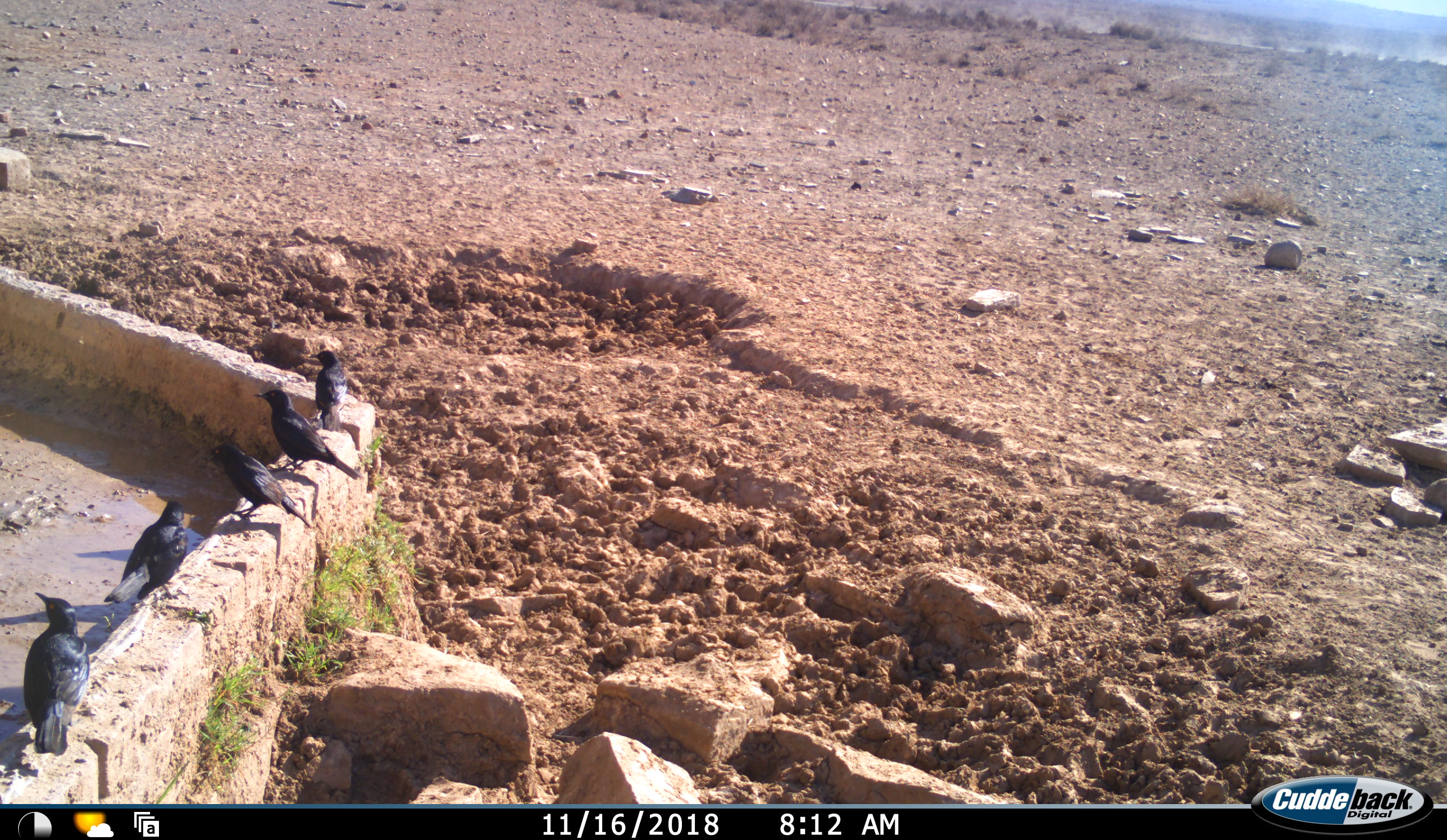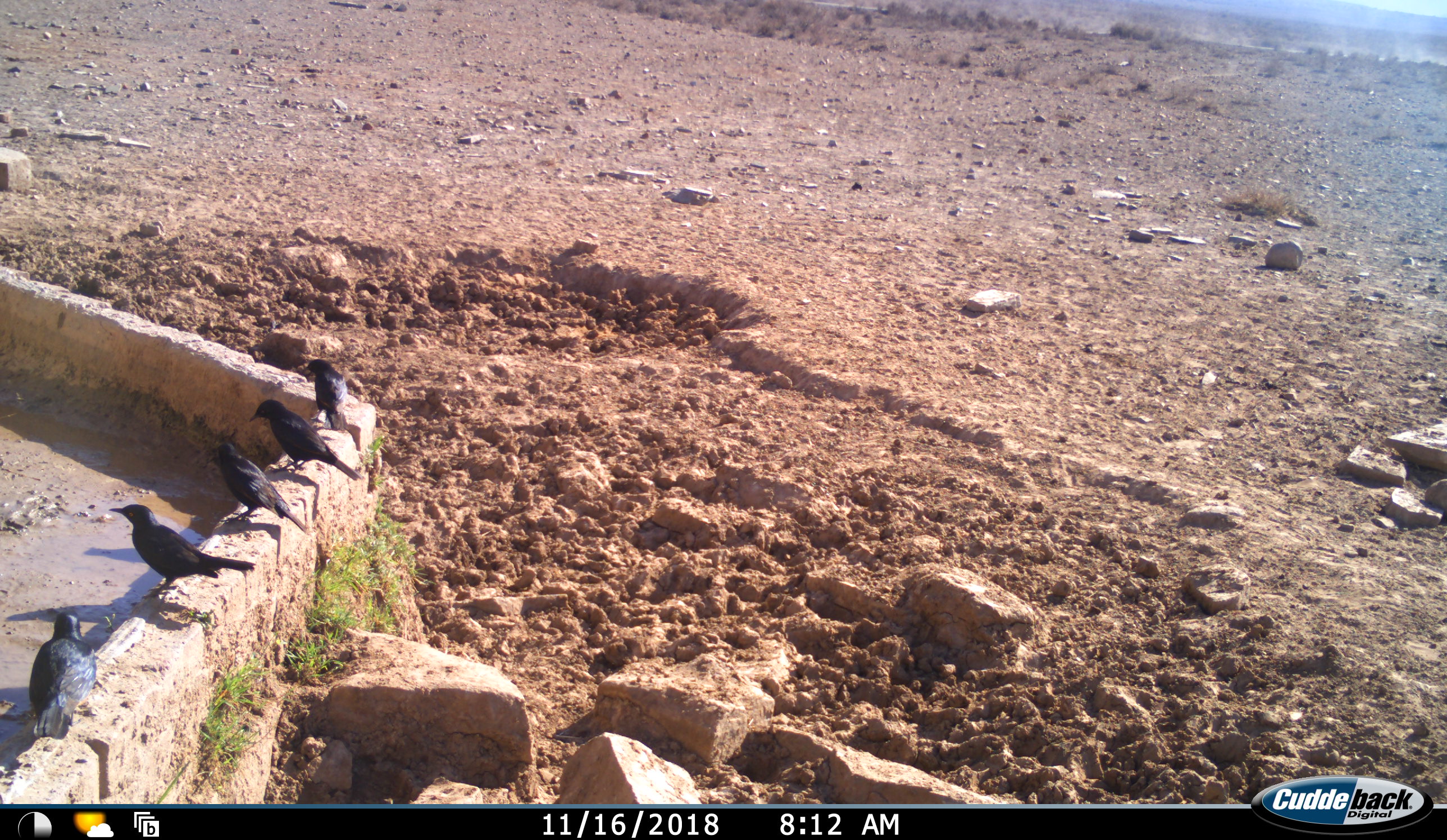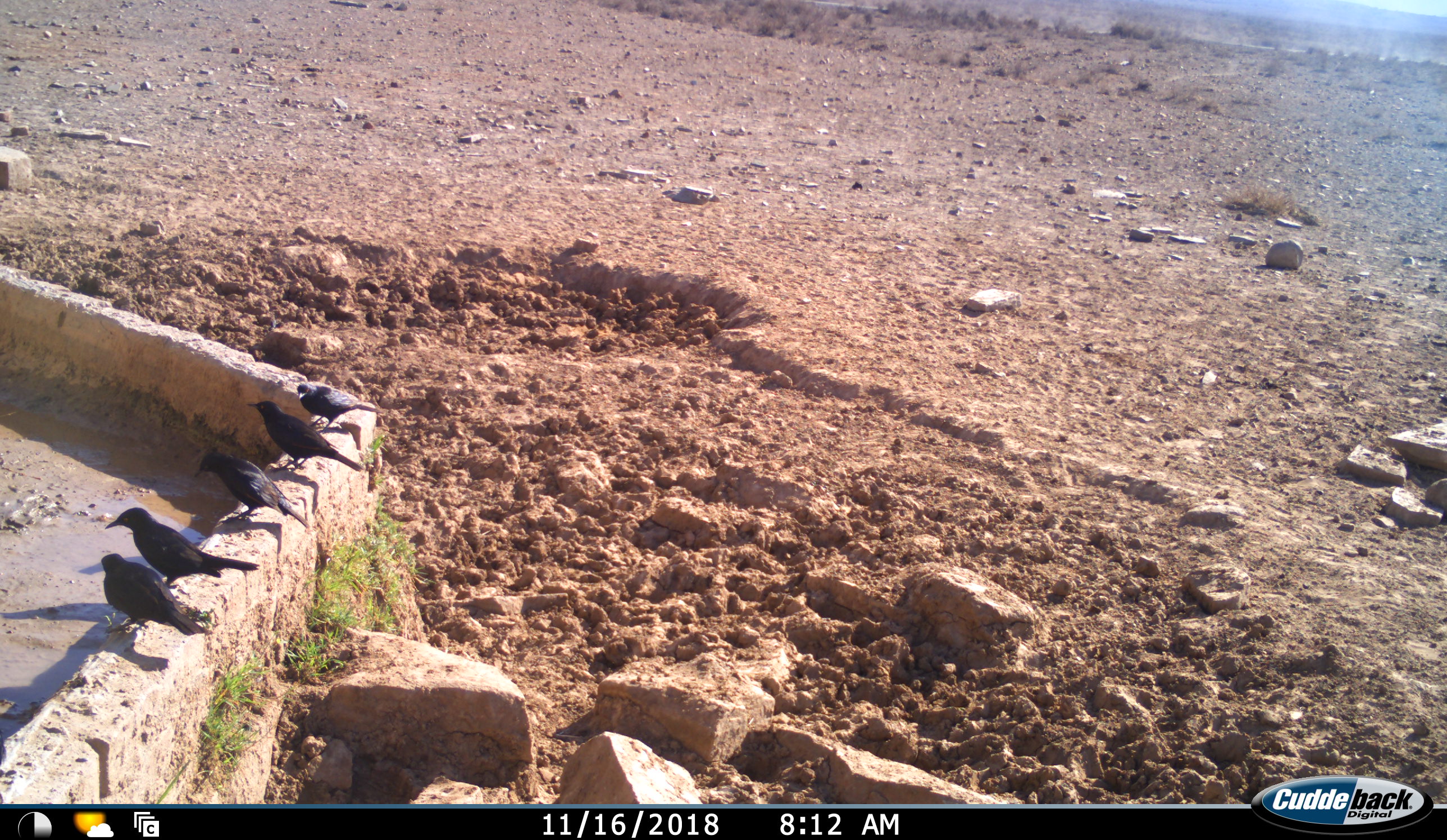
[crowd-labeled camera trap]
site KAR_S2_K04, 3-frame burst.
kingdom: Animalia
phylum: Chordata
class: Aves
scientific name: Aves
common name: bird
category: birdother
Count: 5.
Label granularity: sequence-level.